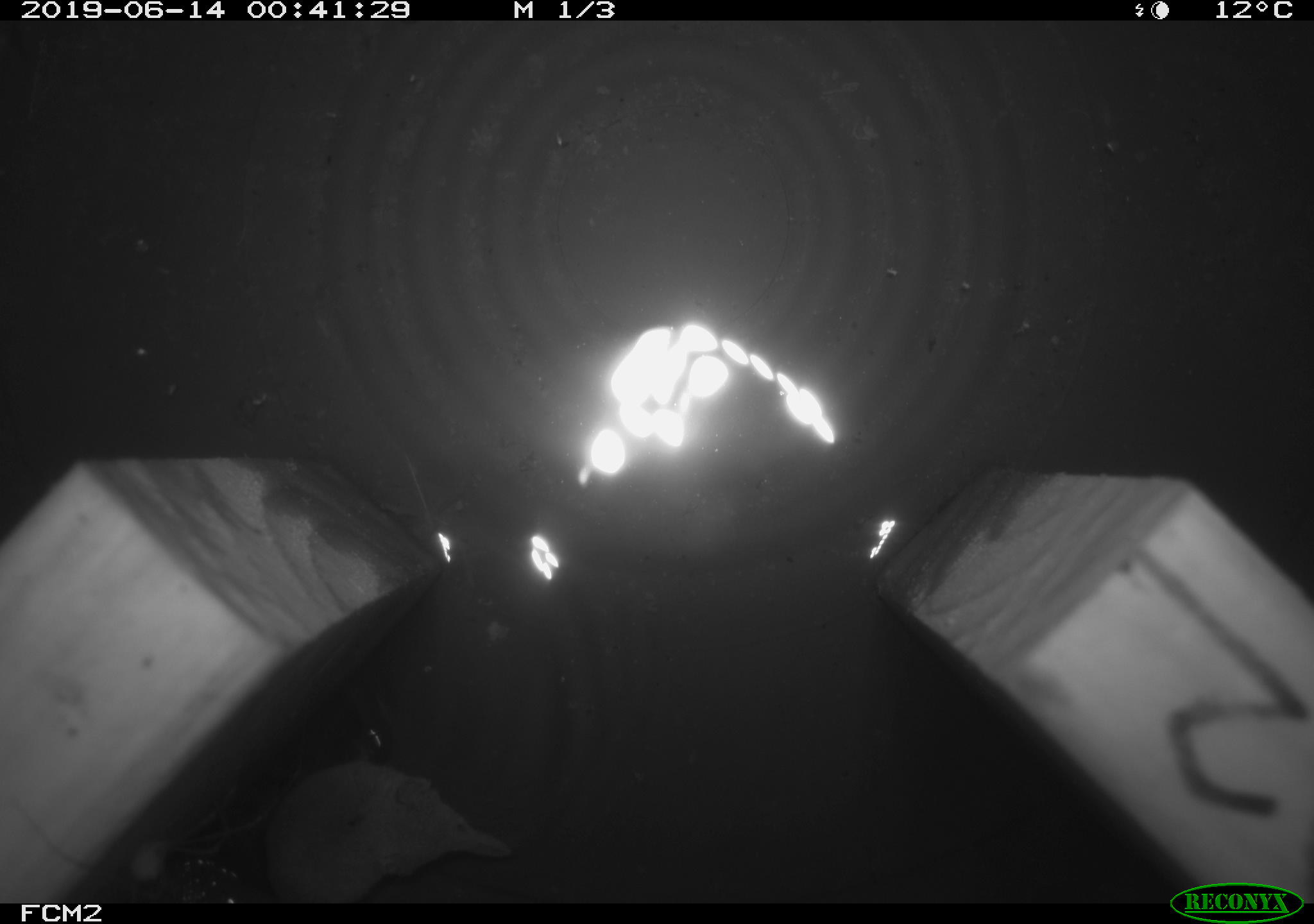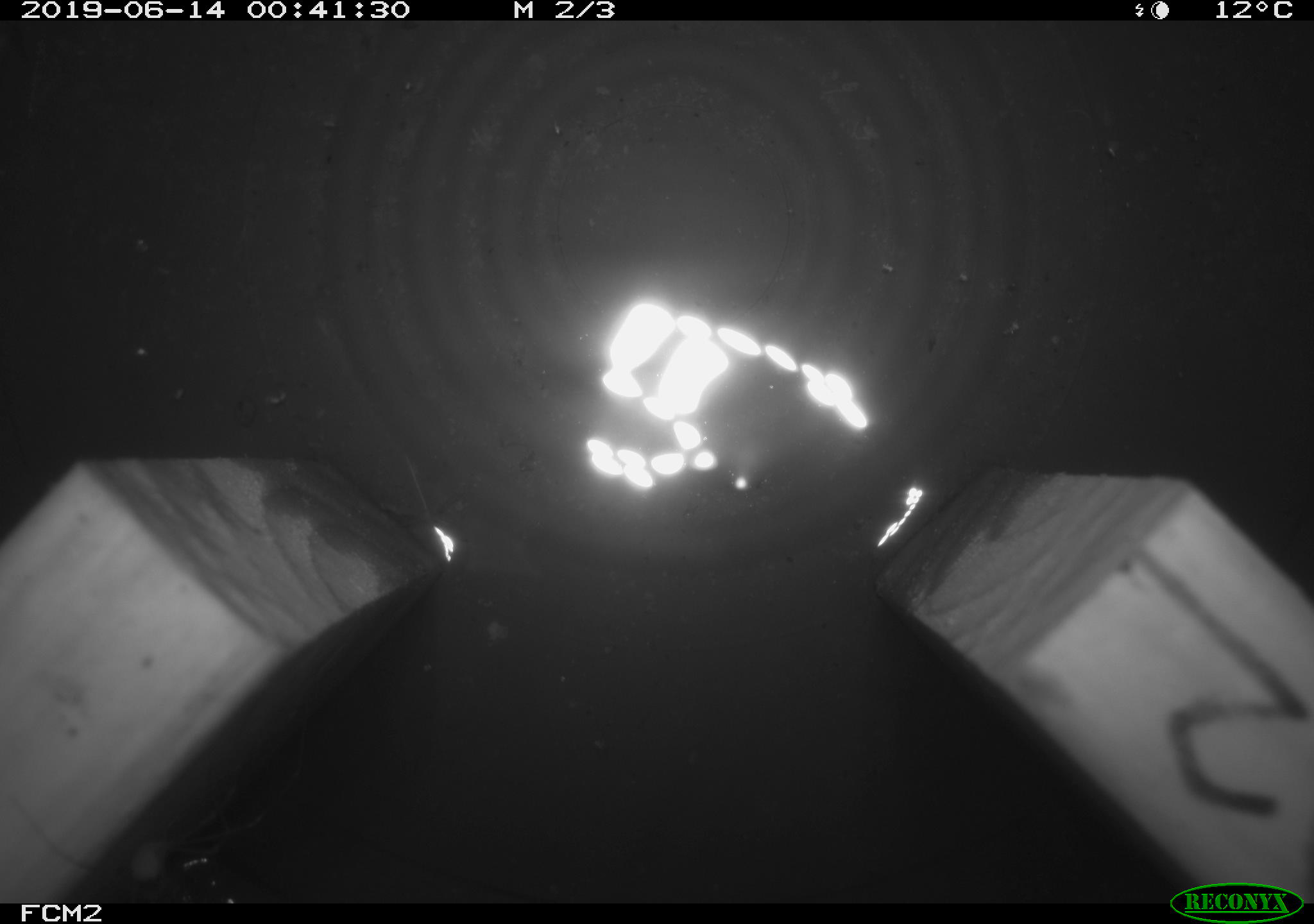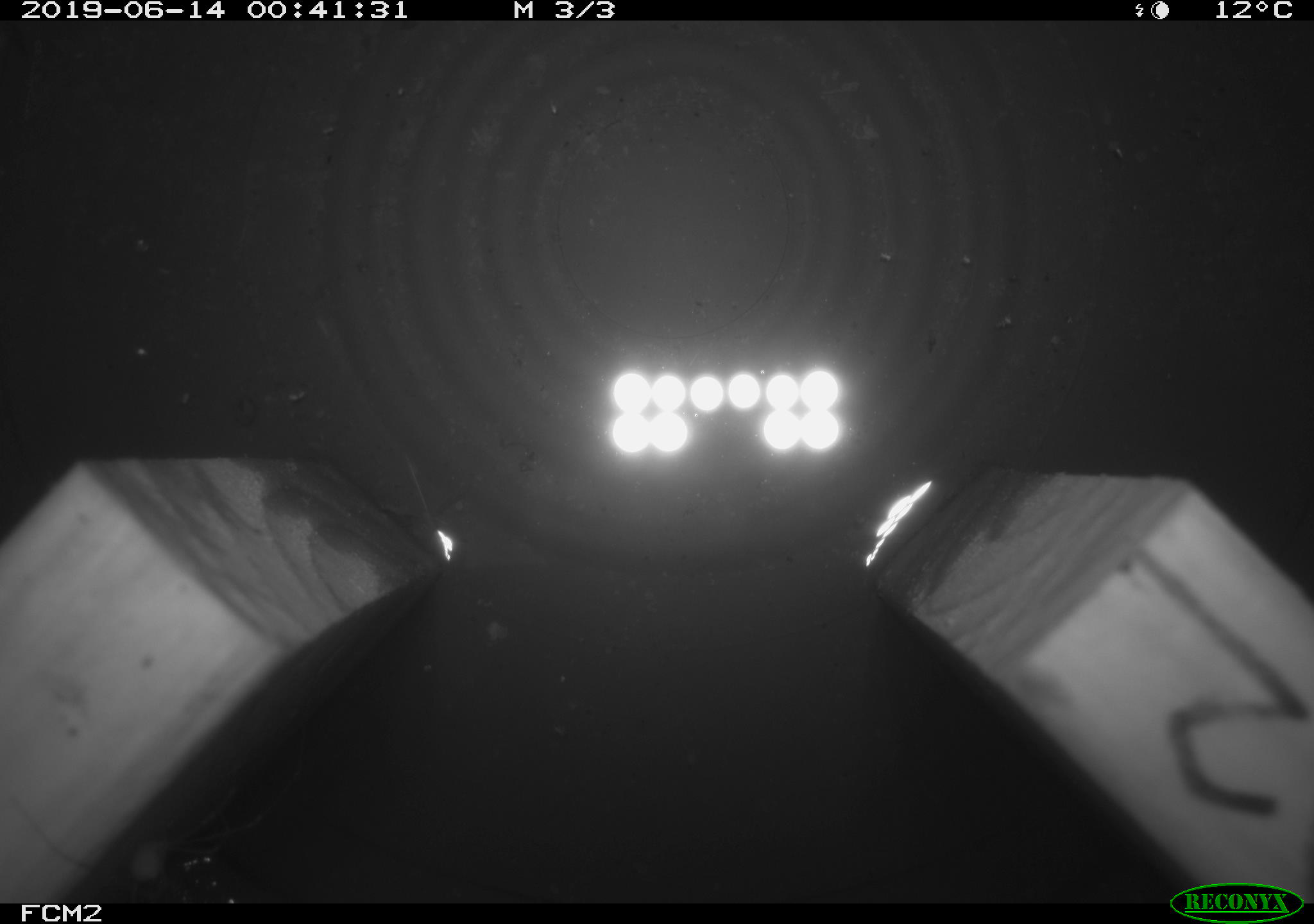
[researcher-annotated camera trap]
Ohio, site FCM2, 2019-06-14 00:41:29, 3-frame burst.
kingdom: Animalia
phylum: Chordata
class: Mammalia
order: Eulipotyphla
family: Soricidae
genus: Sorex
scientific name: Sorex cinereus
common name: masked shrew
Masked shrew (Sorex cinereus).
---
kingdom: Animalia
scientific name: Animalia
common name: animal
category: invertebrate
Invertebrate (animal) (Animalia).